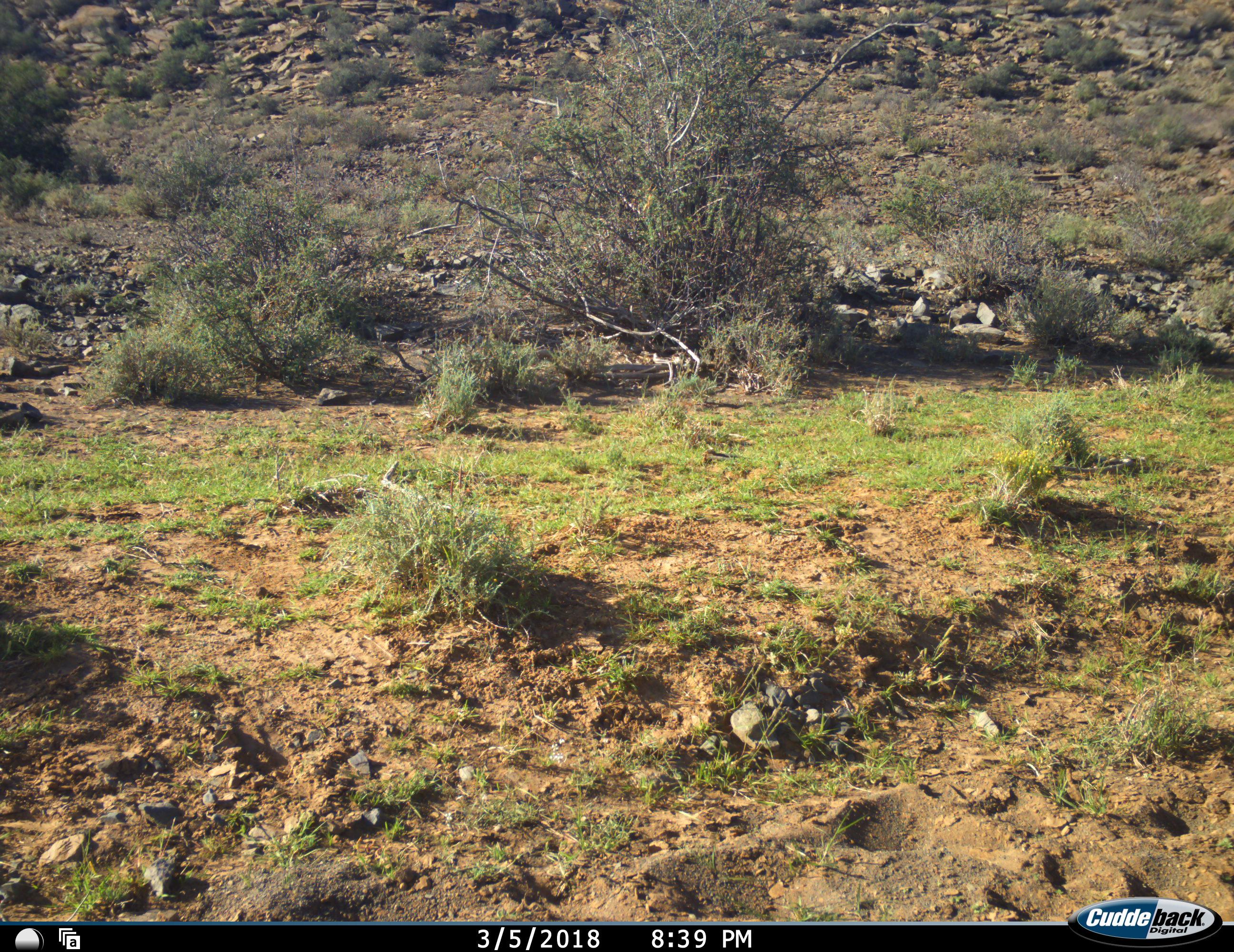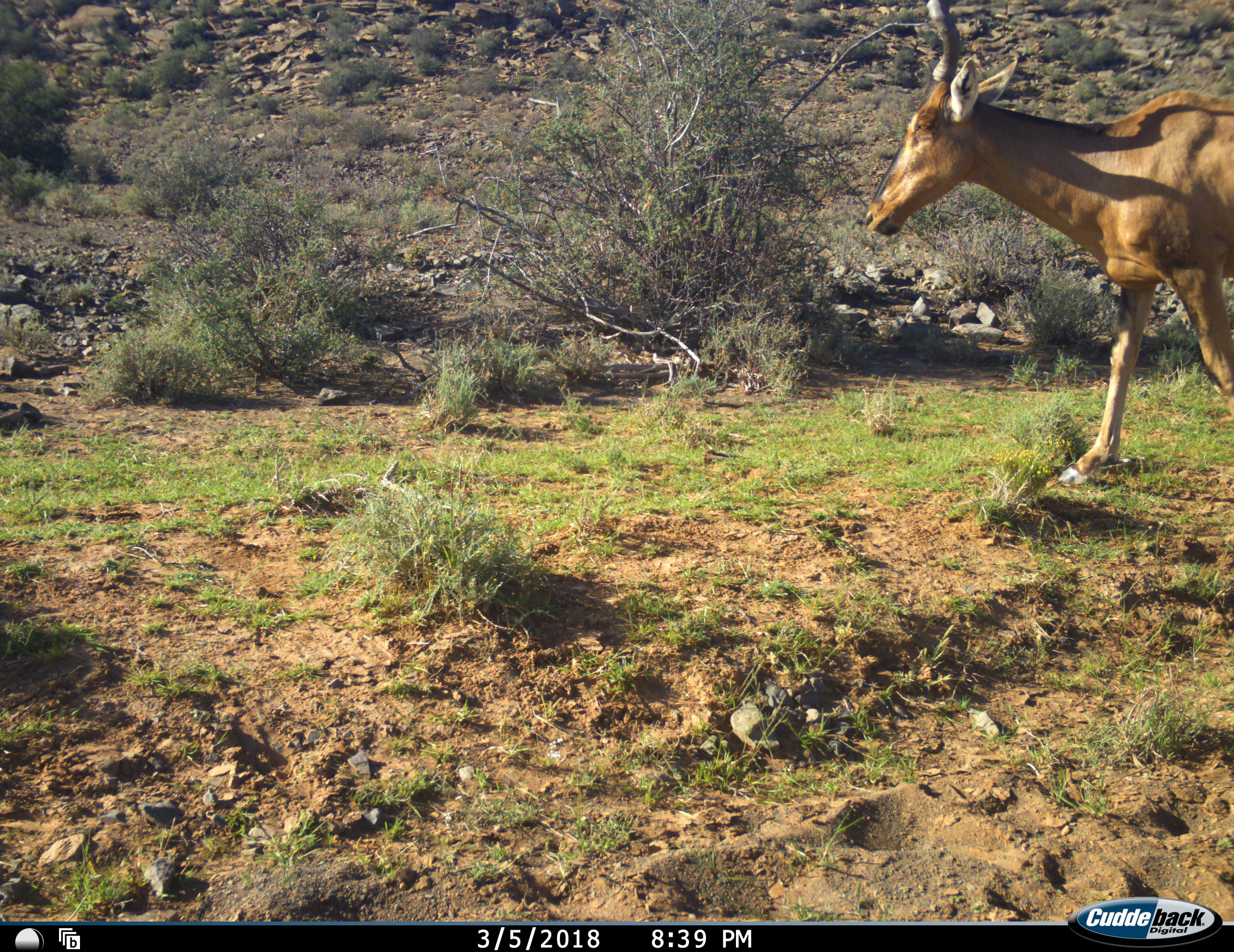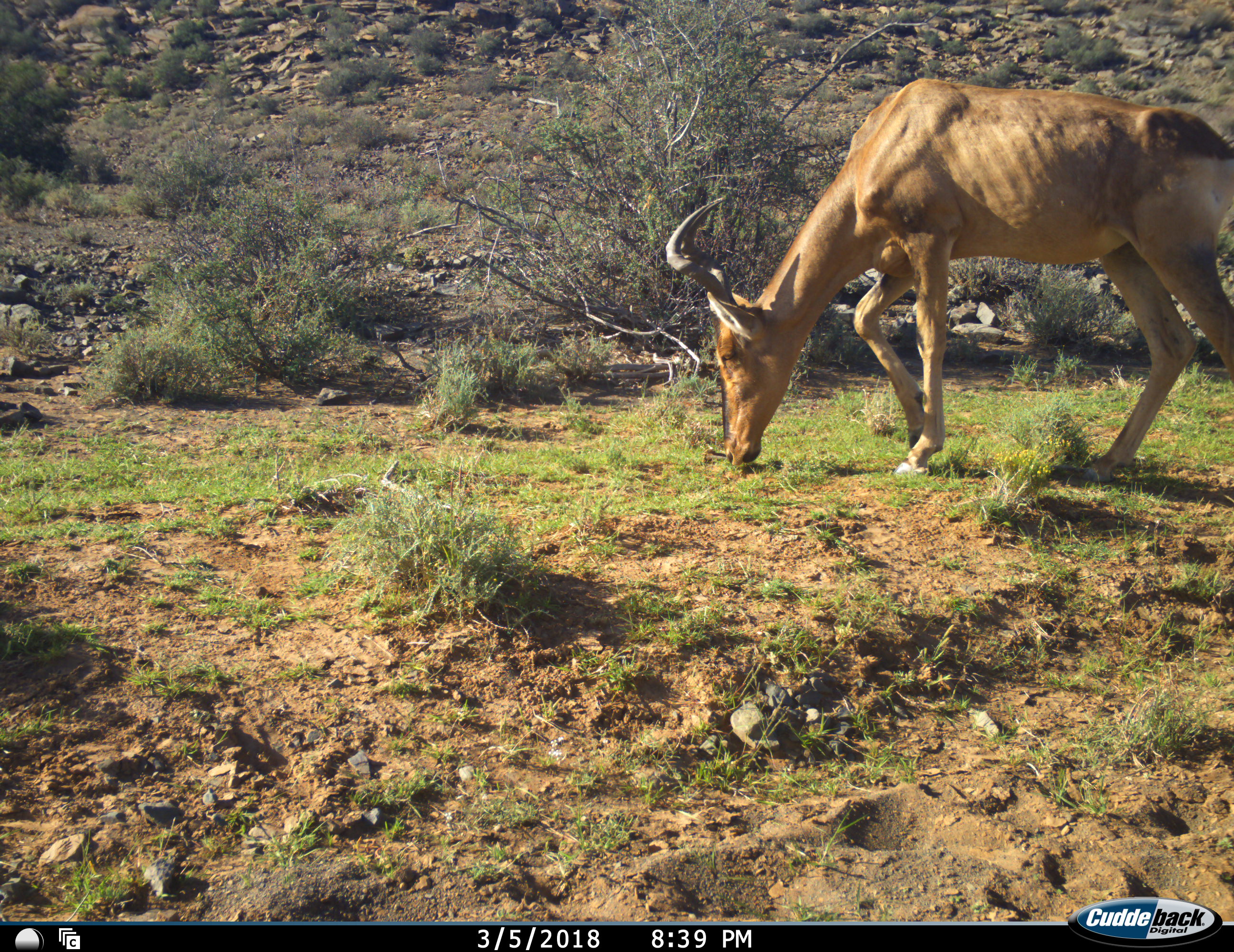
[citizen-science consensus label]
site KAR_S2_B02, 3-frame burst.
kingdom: Animalia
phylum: Chordata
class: Mammalia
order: Artiodactyla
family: Bovidae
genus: Alcelaphus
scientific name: Alcelaphus buselaphus caama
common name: red hartebeest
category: hartebeestred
Hartebeestred (red hartebeest) (Alcelaphus buselaphus caama), count 1. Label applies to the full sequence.